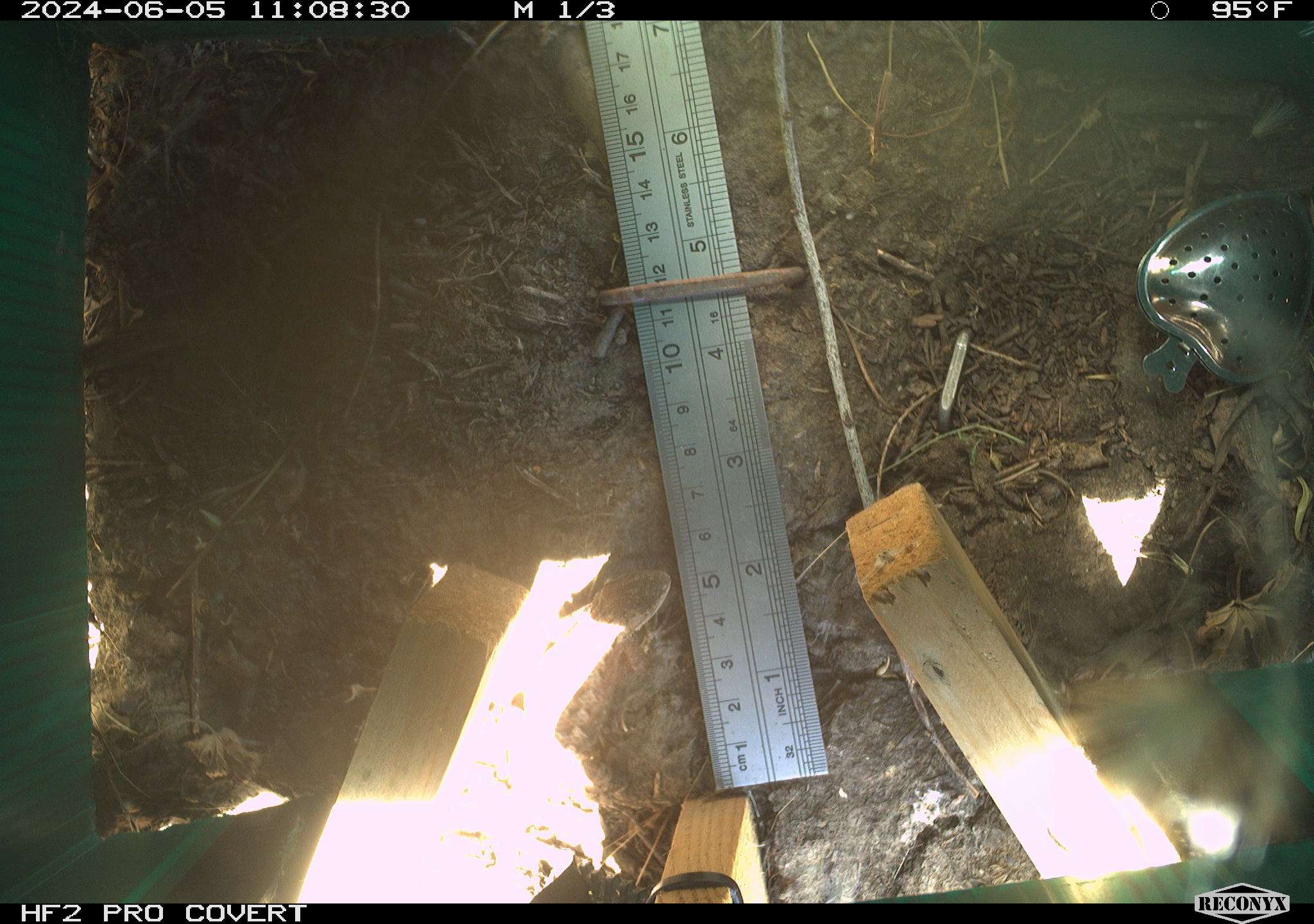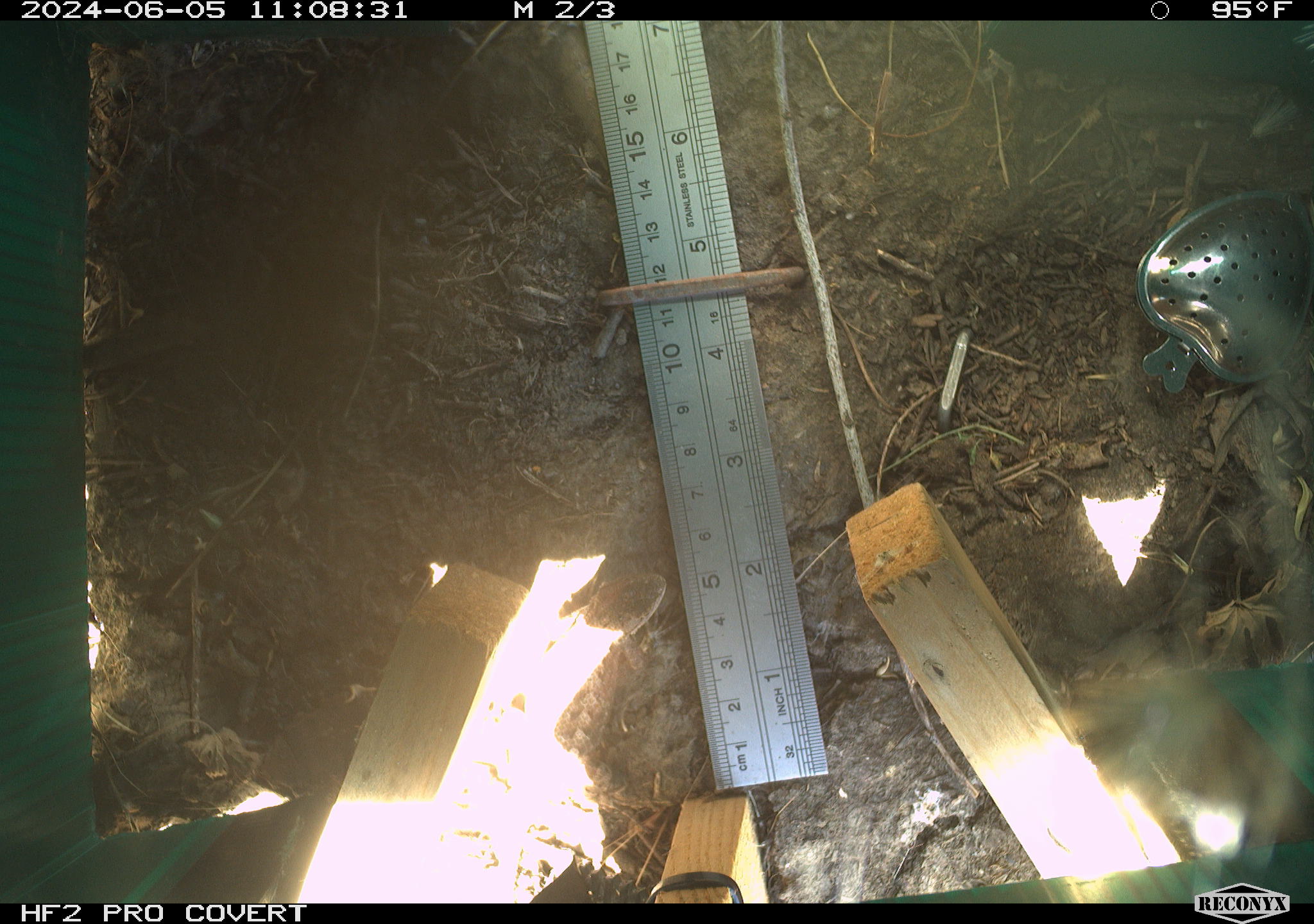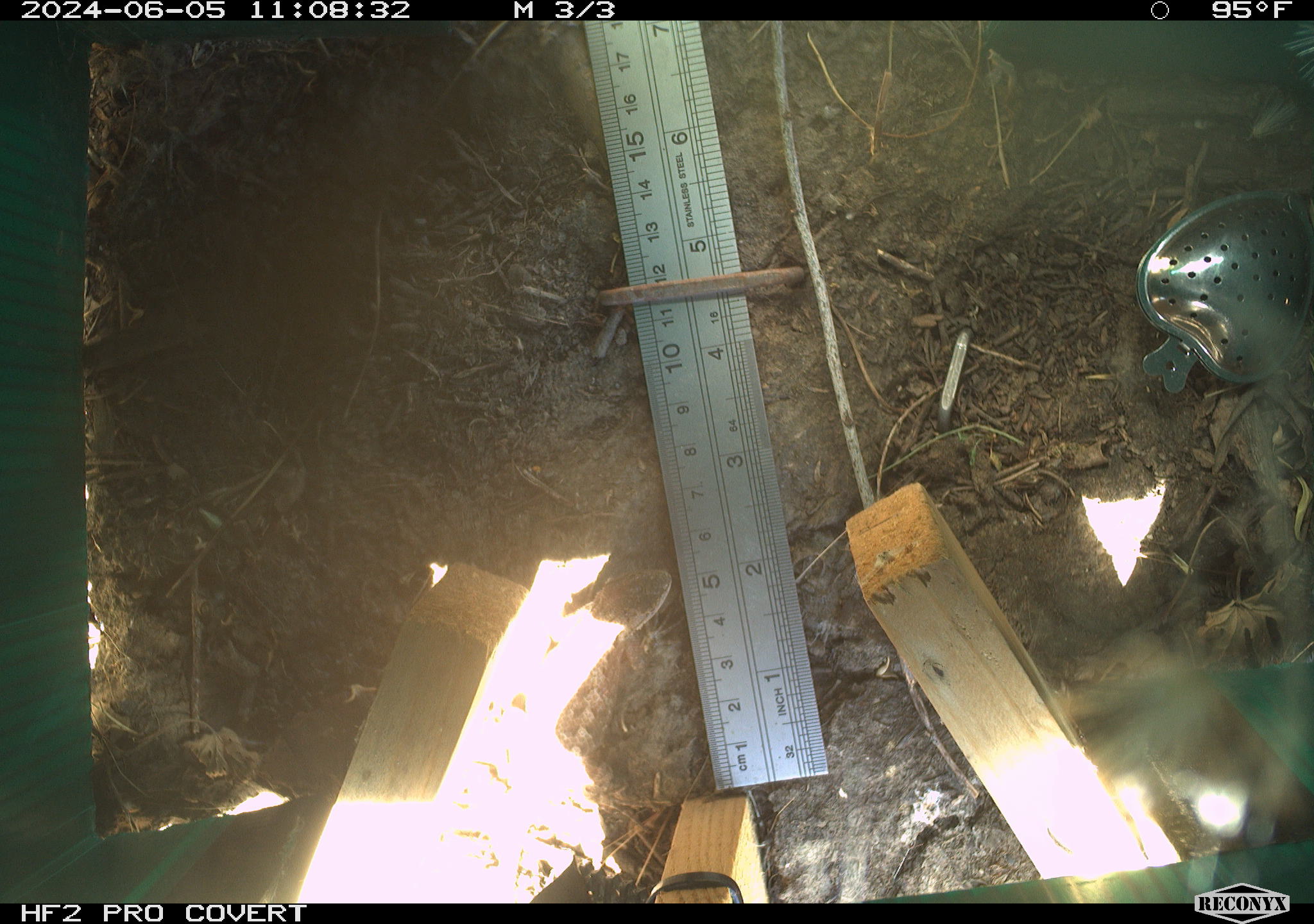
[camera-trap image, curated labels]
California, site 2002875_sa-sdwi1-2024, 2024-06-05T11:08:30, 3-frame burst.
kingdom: Animalia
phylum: Chordata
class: Reptilia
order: Squamata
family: Phrynosomatidae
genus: Sceloporus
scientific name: Sceloporus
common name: spiny lizards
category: sceloporus species